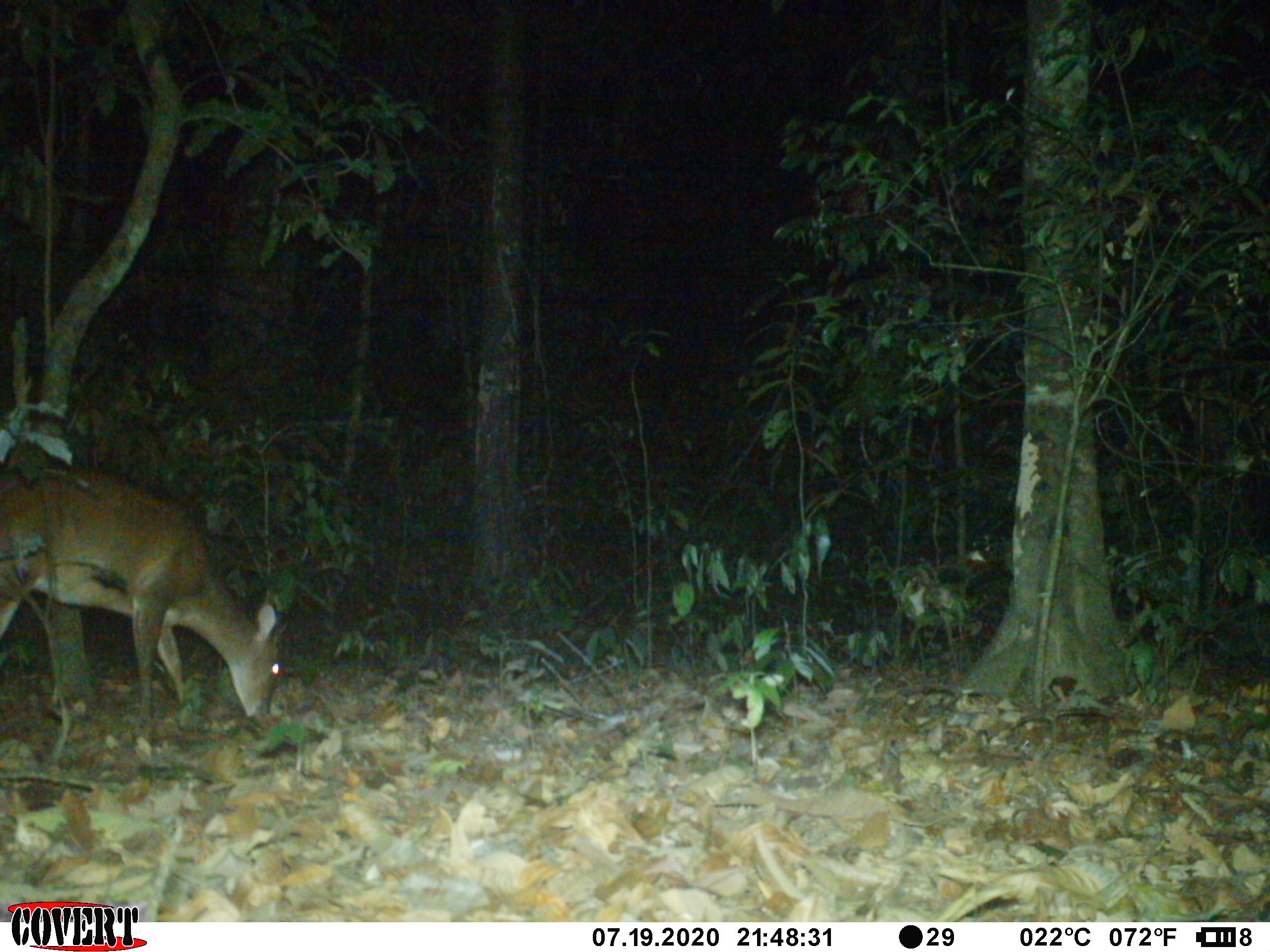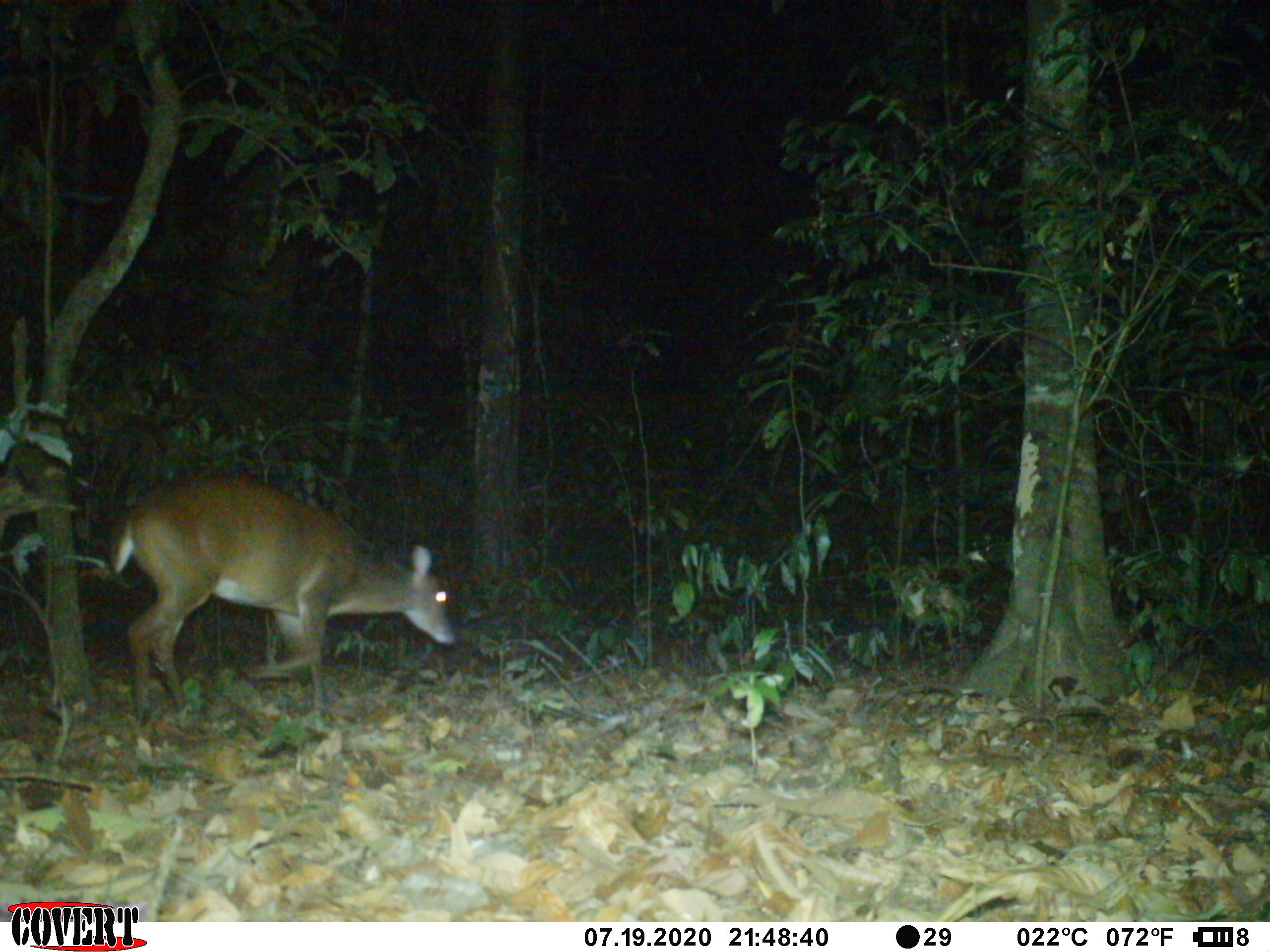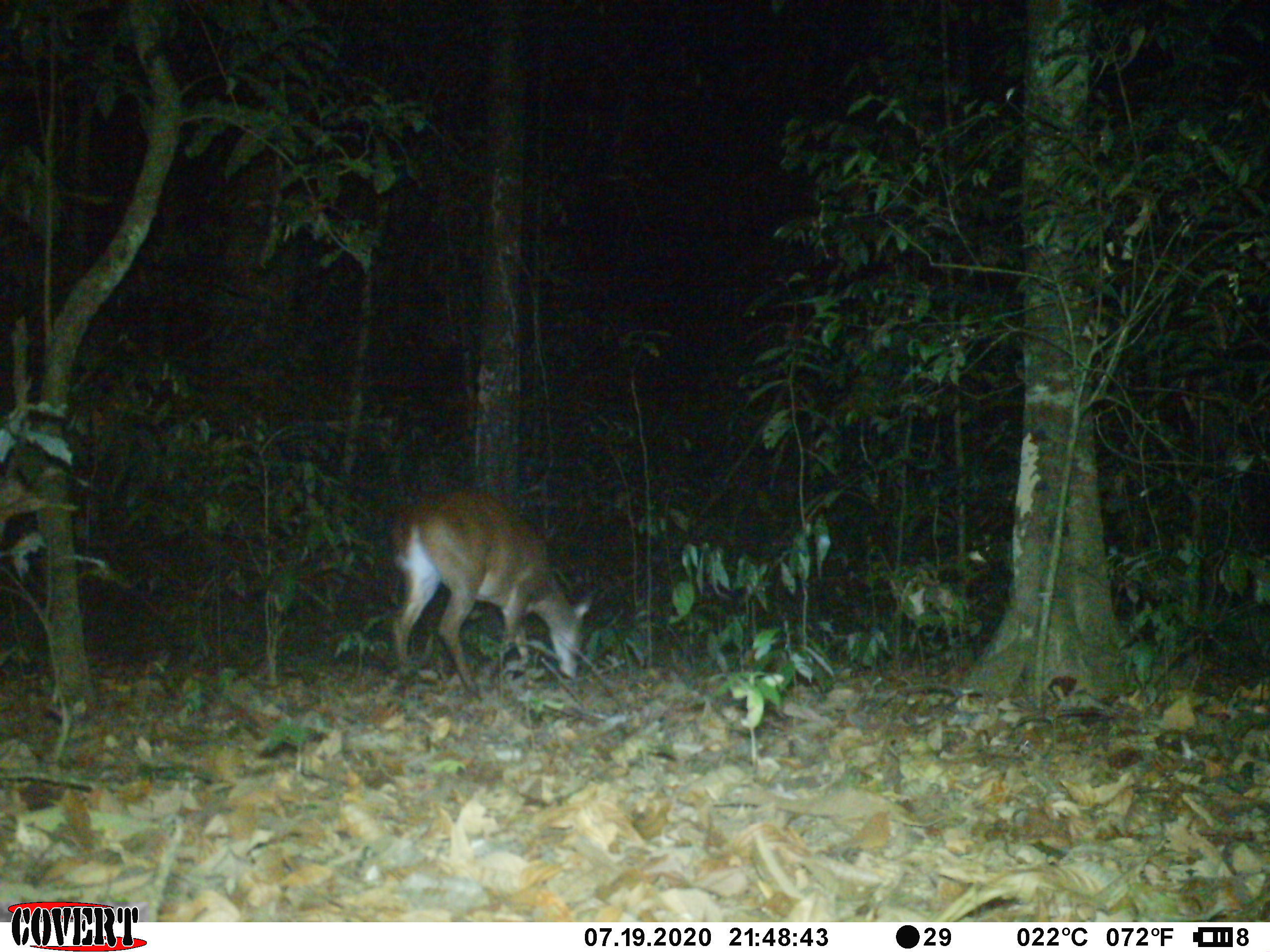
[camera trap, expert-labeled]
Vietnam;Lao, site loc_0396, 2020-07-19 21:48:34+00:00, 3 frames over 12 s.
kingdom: Animalia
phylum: Chordata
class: Mammalia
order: Artiodactyla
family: Cervidae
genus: Muntiacus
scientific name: Muntiacus vuquangensis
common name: large-antlered muntjac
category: large antlered muntjac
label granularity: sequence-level